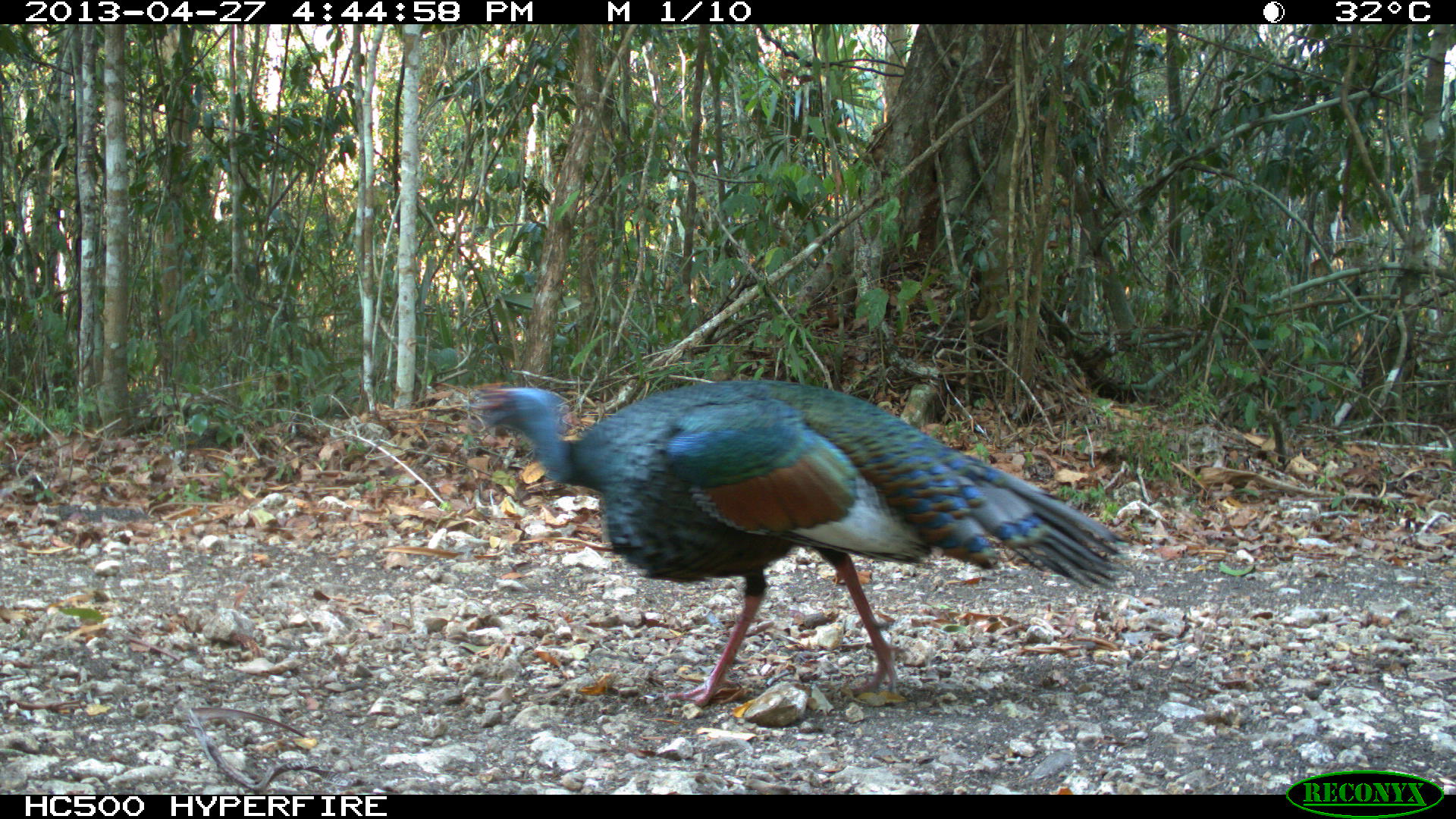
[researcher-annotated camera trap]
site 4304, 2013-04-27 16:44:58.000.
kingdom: Animalia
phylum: Chordata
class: Aves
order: Galliformes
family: Phasianidae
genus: Meleagris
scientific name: Meleagris ocellata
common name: ocellated turkey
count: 1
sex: male